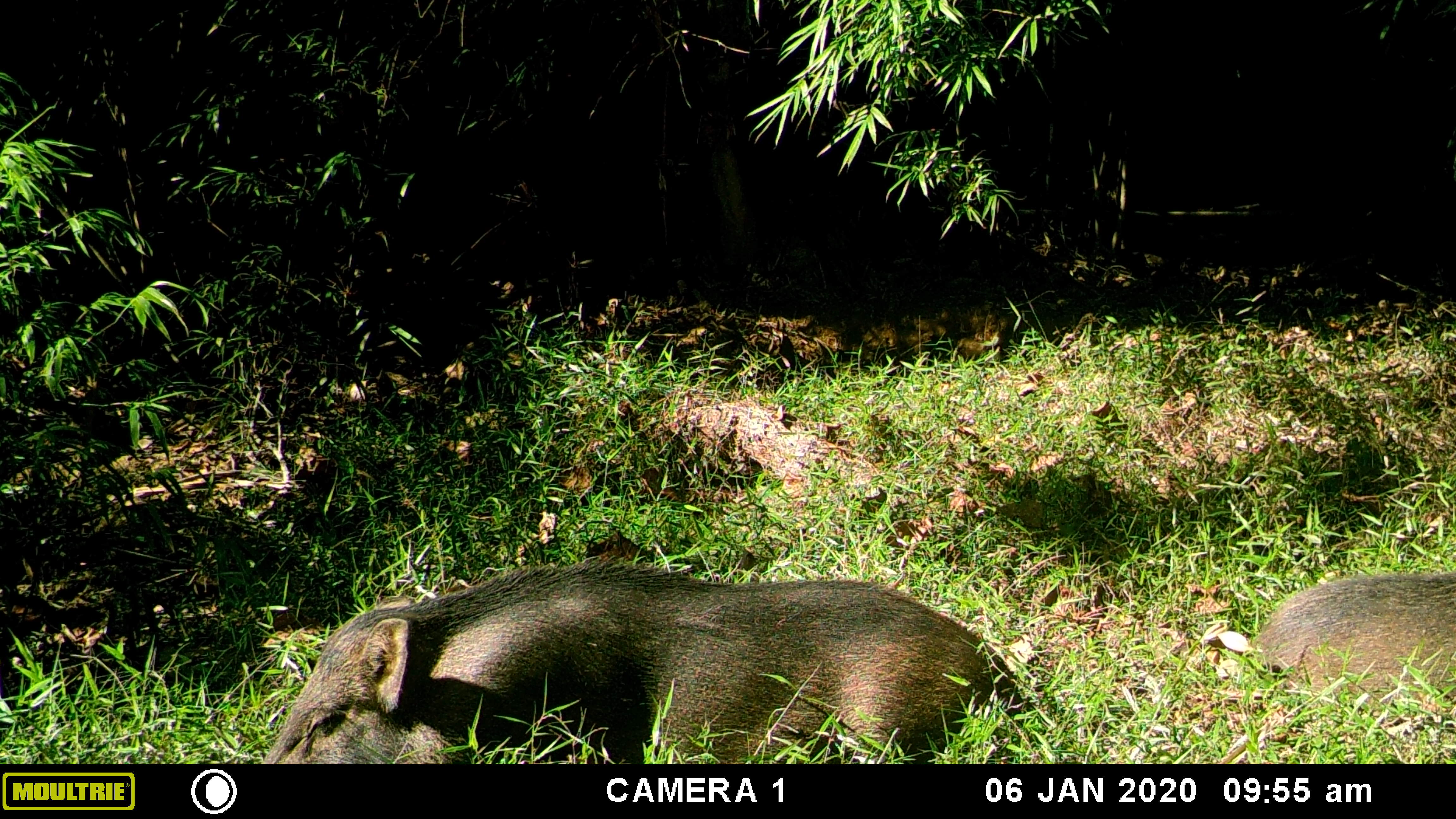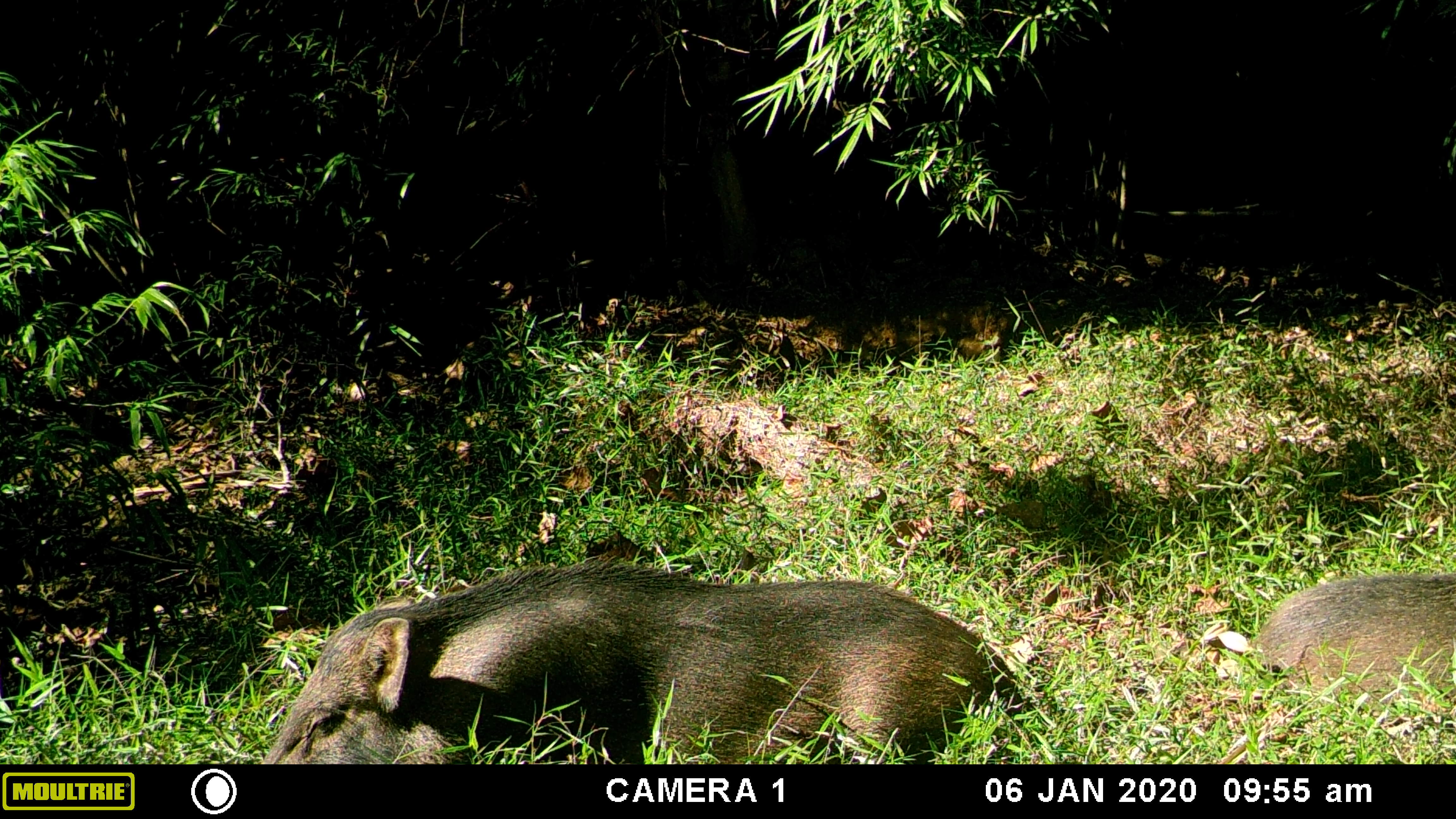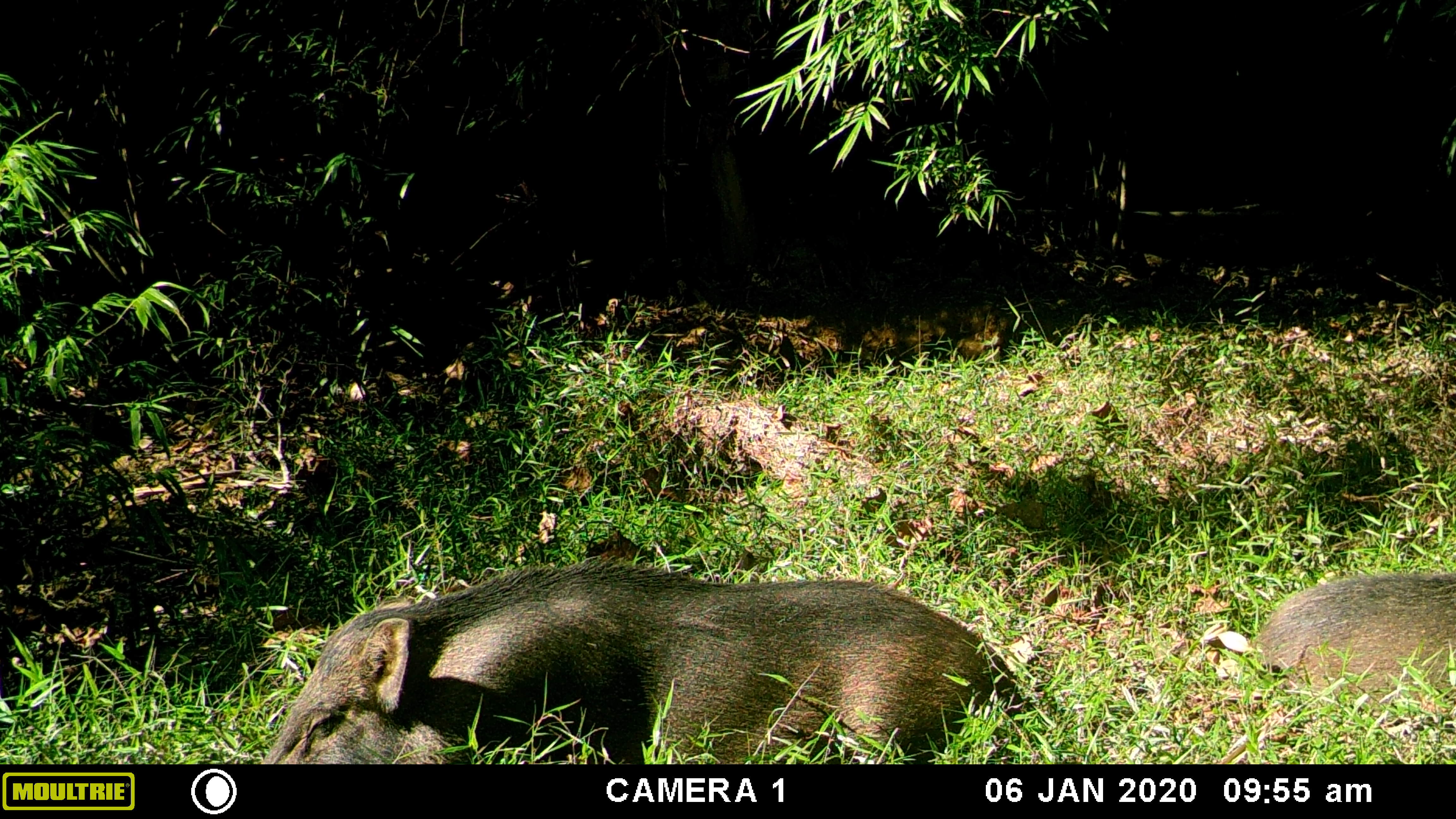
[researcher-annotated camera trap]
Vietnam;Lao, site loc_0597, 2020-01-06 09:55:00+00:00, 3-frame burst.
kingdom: Animalia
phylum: Chordata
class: Mammalia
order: Artiodactyla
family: Suidae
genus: Sus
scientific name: Sus scrofa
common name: eurasian wild pig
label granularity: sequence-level